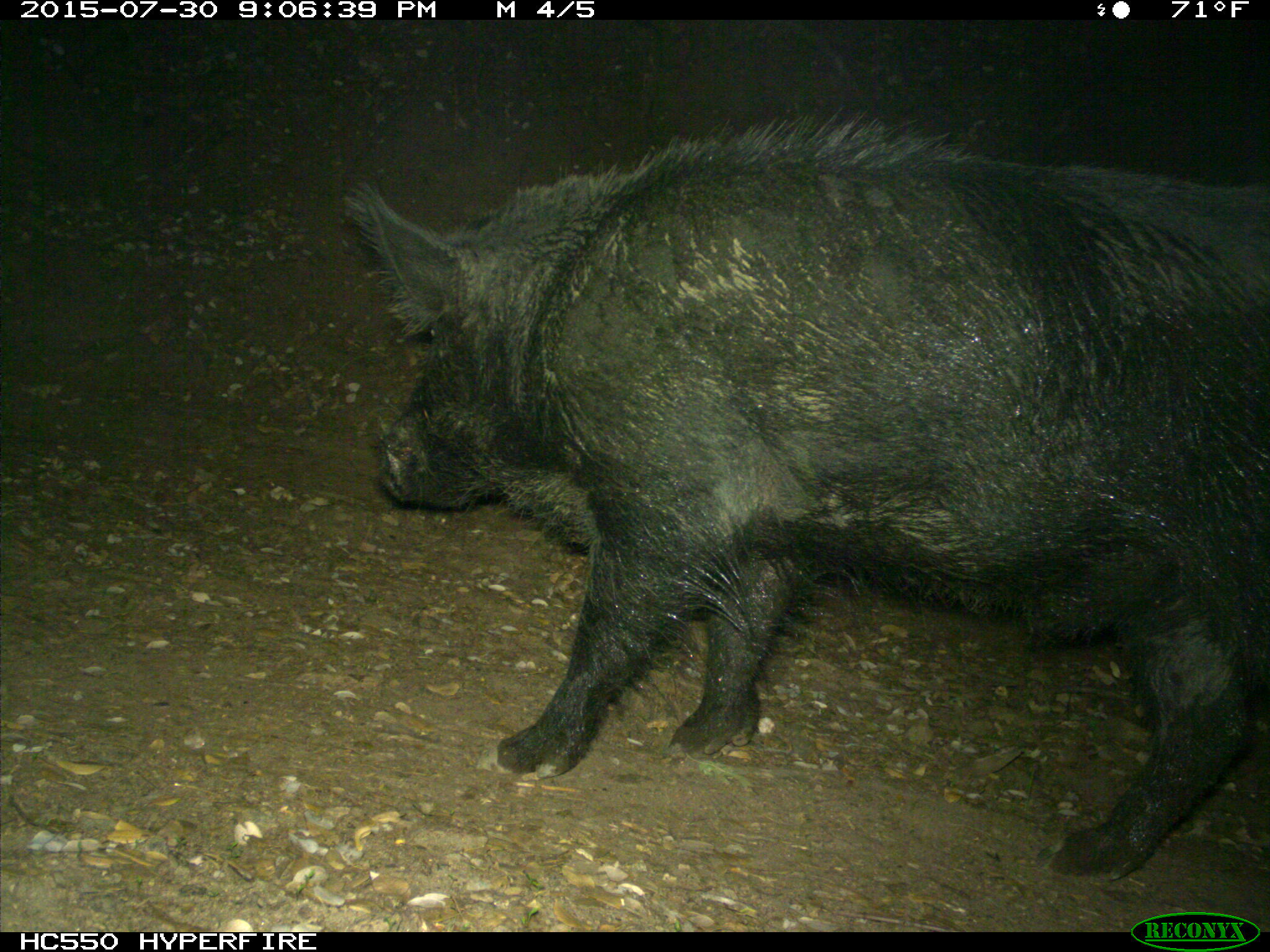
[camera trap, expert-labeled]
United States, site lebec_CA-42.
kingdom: Animalia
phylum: Chordata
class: Mammalia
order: Artiodactyla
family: Suidae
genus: Sus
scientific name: Sus scrofa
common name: wild boar